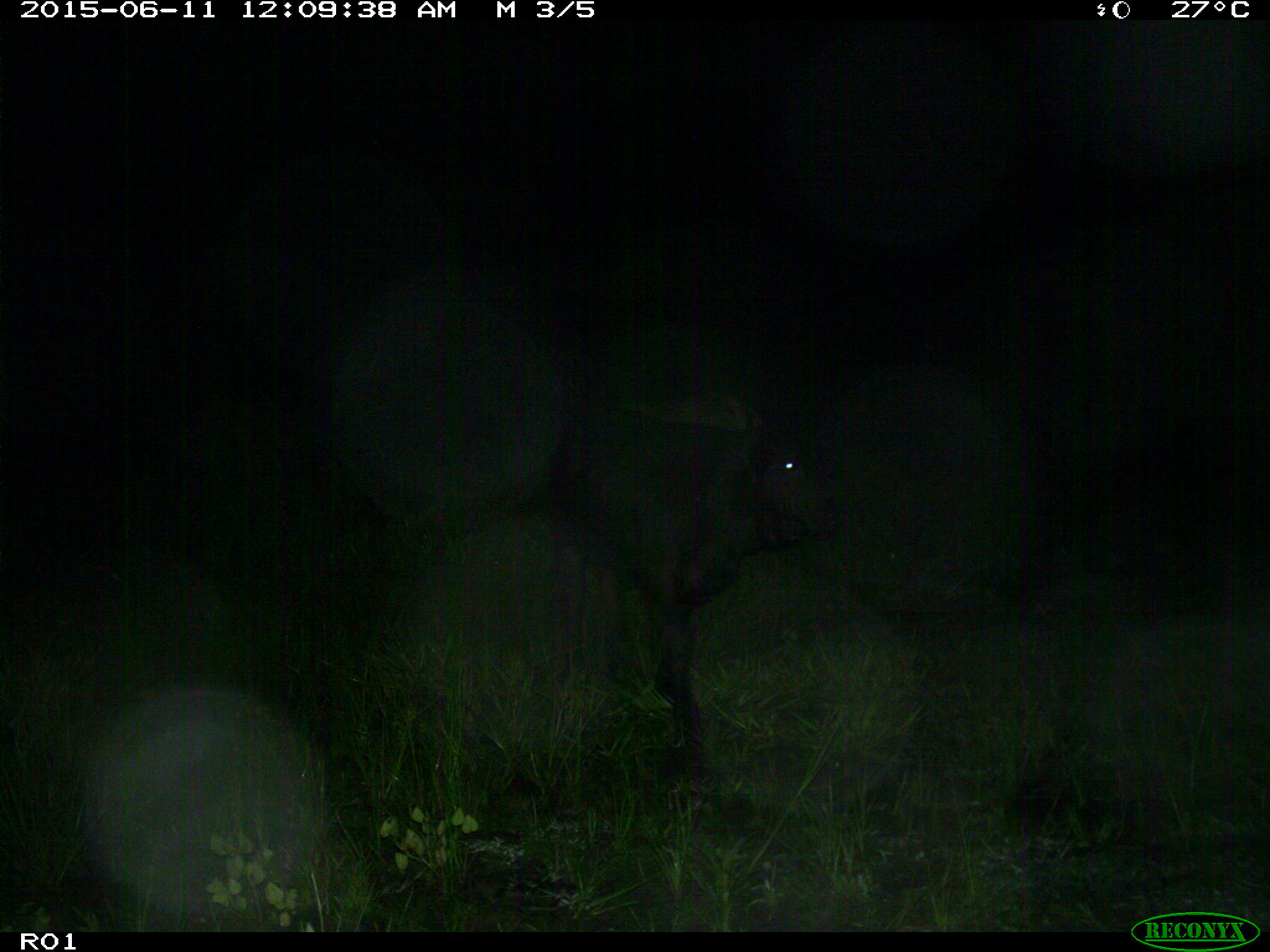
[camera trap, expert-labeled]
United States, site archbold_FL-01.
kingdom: Animalia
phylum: Chordata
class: Mammalia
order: Artiodactyla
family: Bovidae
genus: Bos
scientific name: Bos taurus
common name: domestic cow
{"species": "Bos taurus (domestic cow)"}